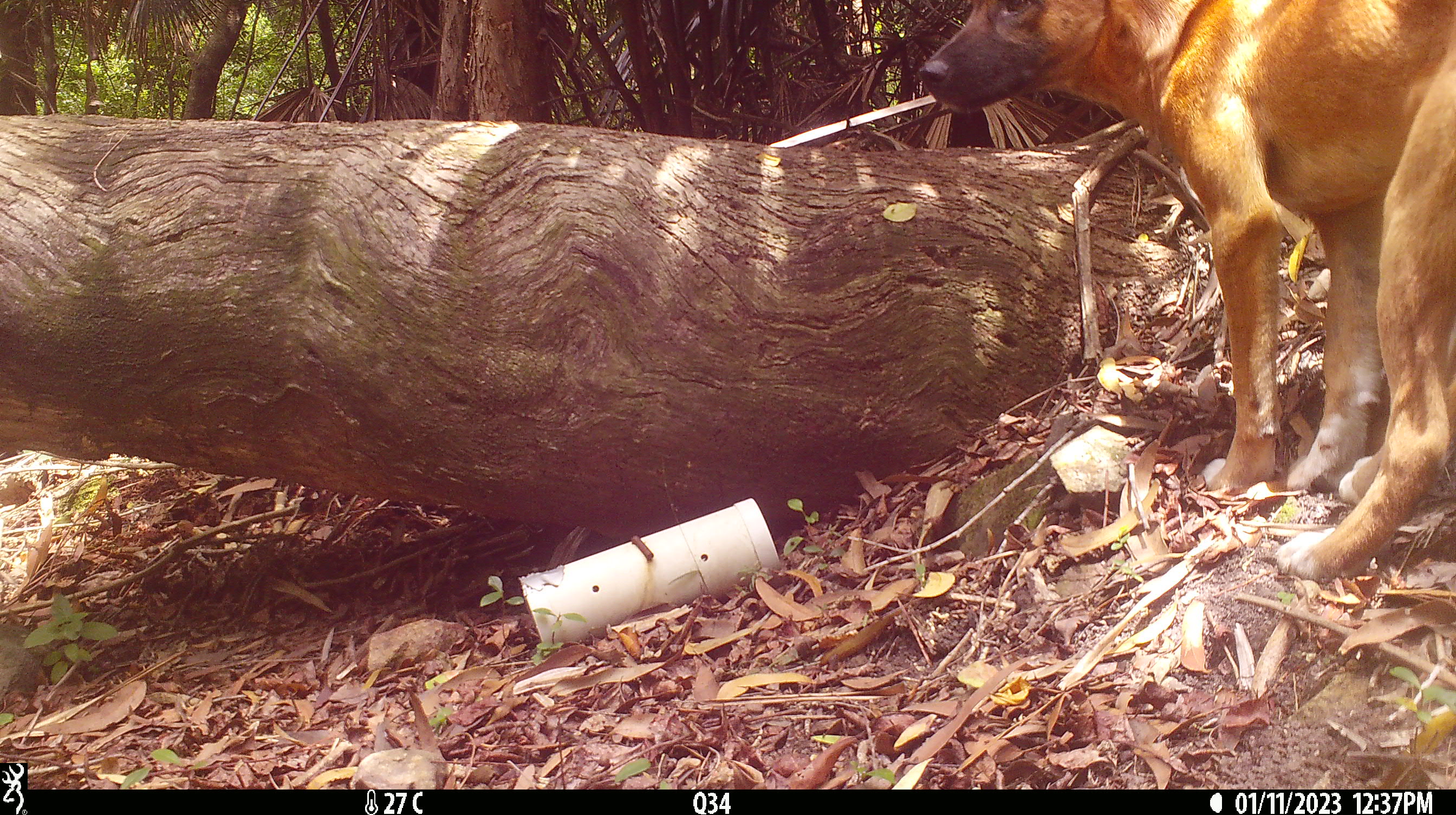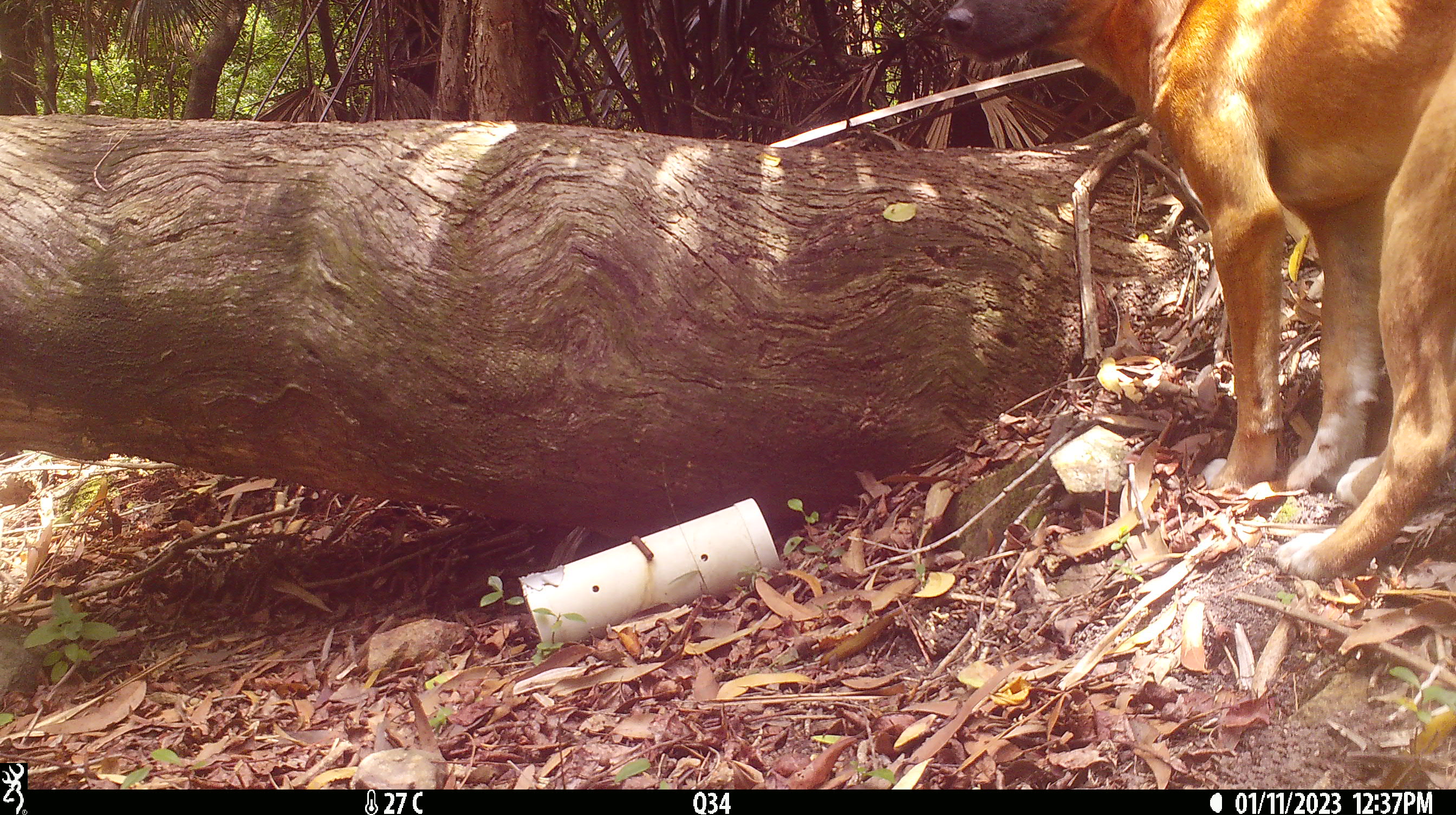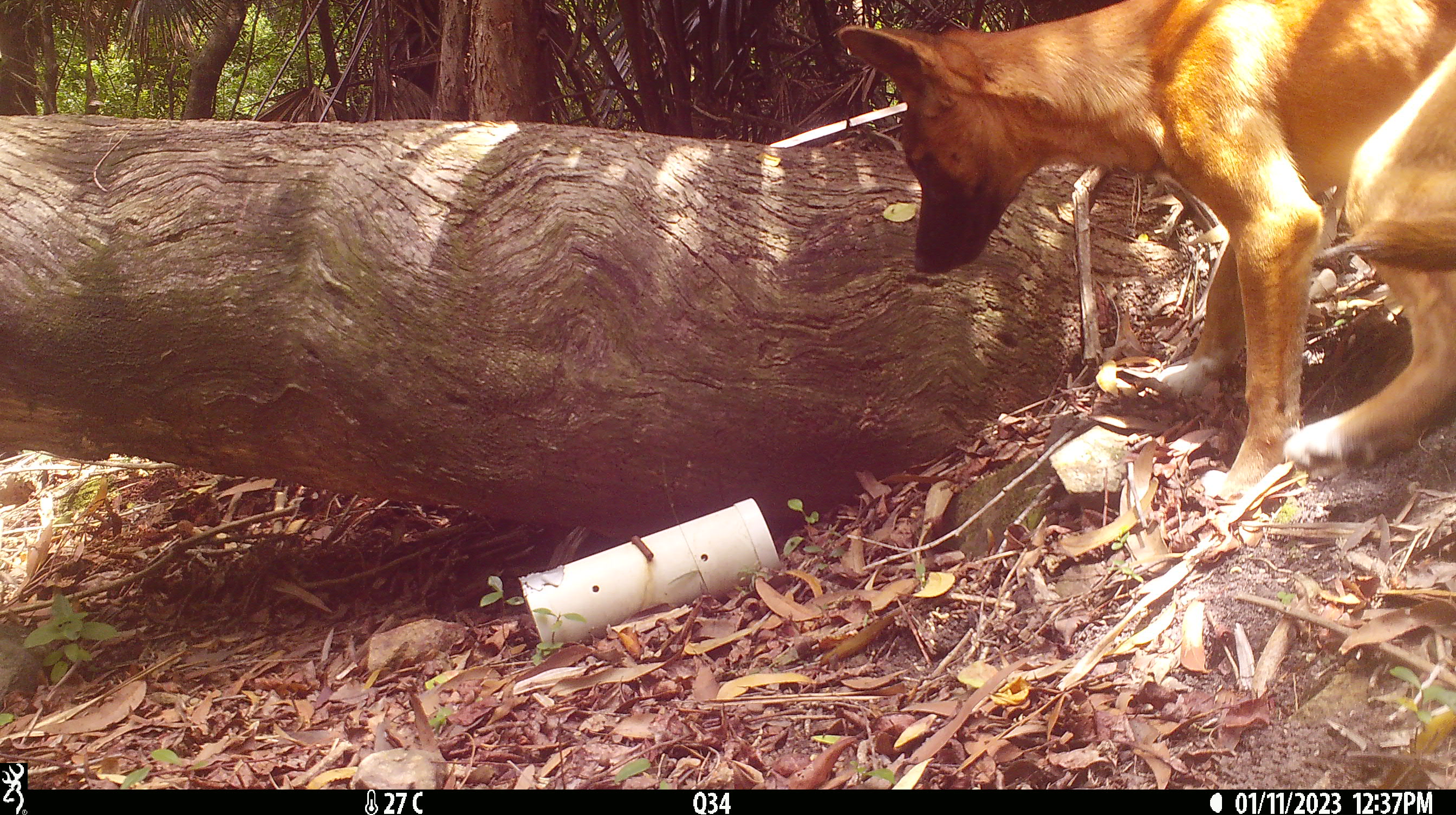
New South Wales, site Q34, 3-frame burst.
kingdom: Animalia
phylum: Chordata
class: Mammalia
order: Carnivora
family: Canidae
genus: Canis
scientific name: Canis familiaris dingo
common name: dingo